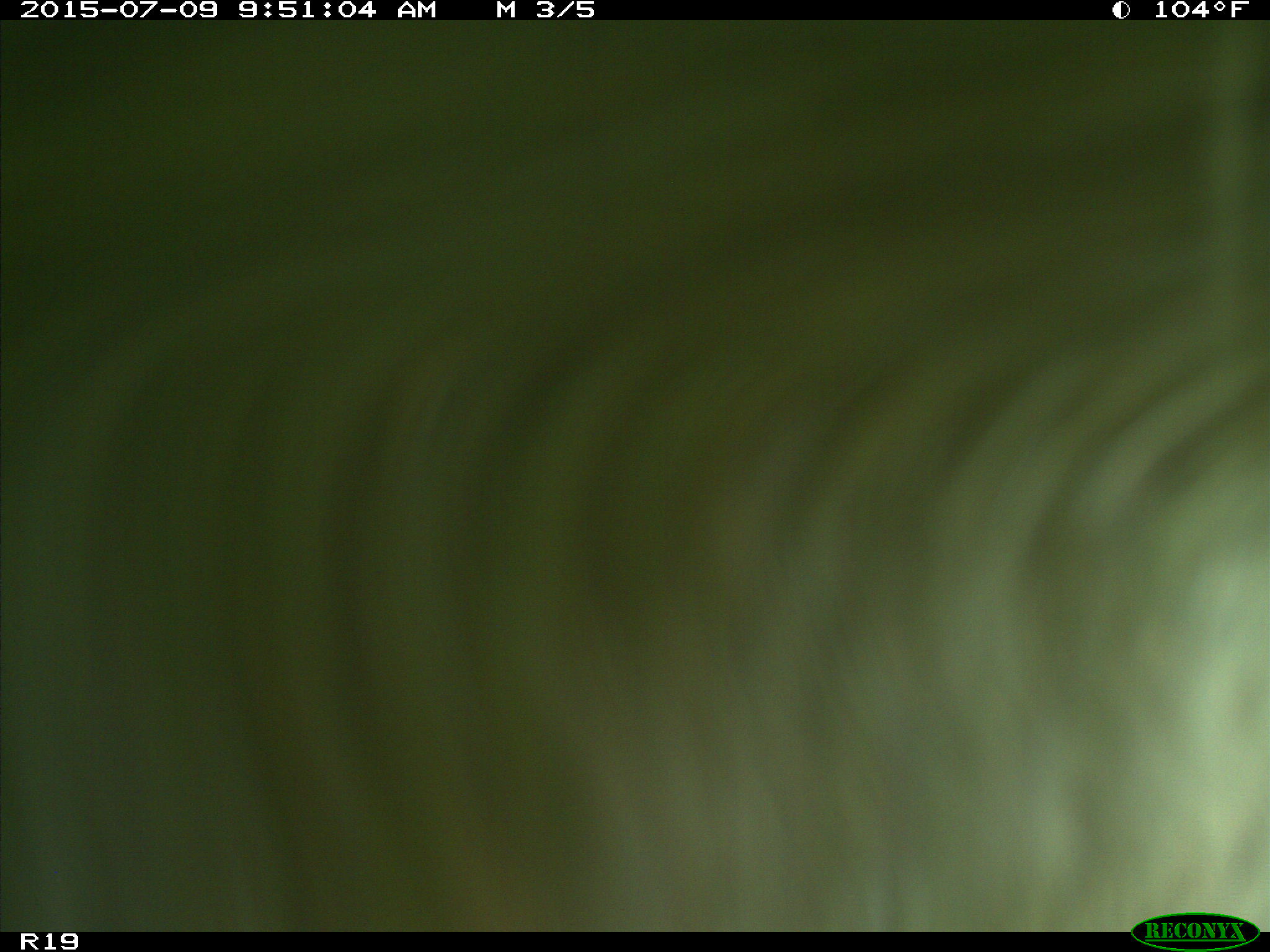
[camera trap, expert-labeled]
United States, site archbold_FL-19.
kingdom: Animalia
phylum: Chordata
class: Mammalia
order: Artiodactyla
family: Bovidae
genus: Bos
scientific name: Bos taurus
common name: domestic cow